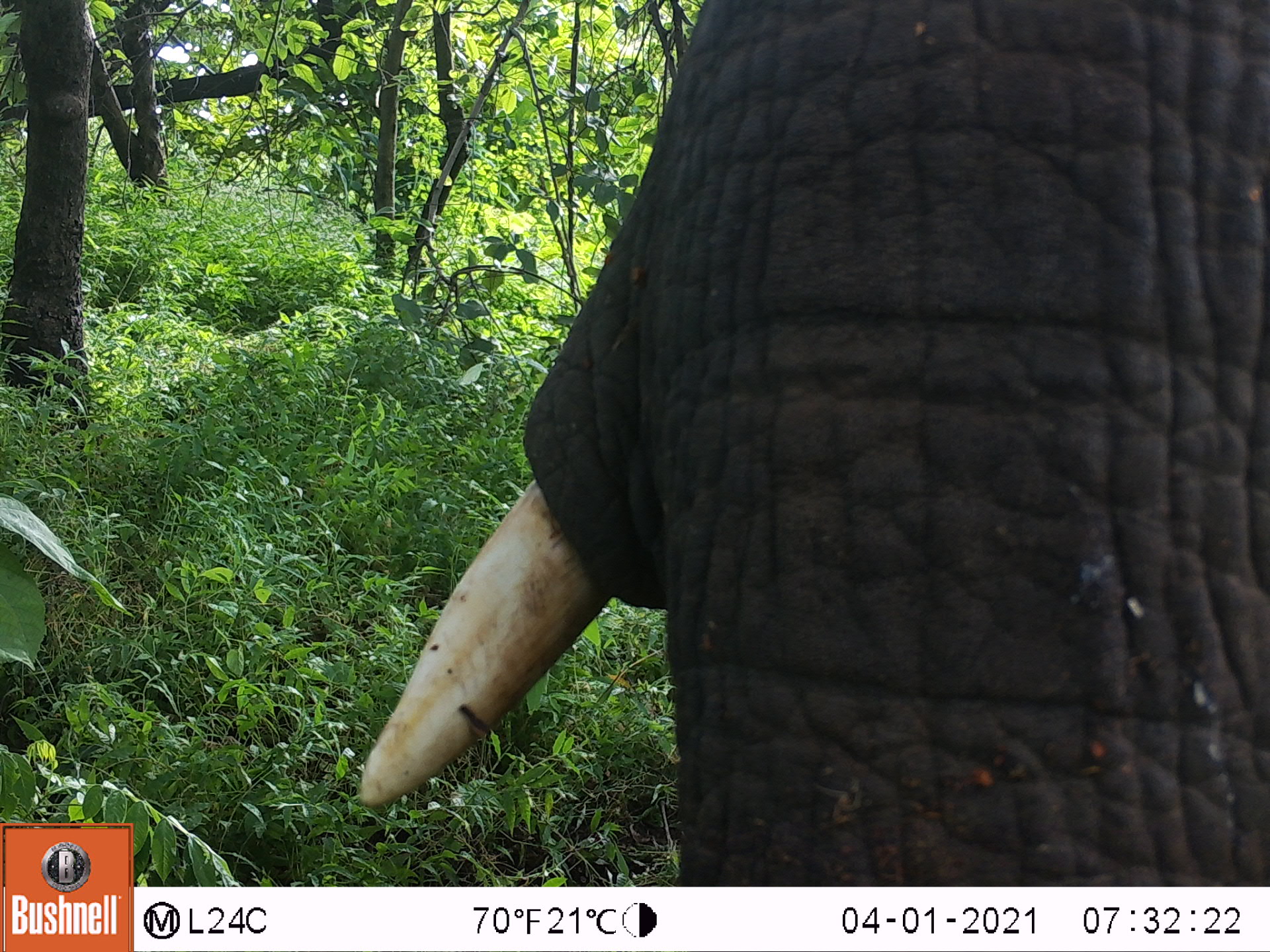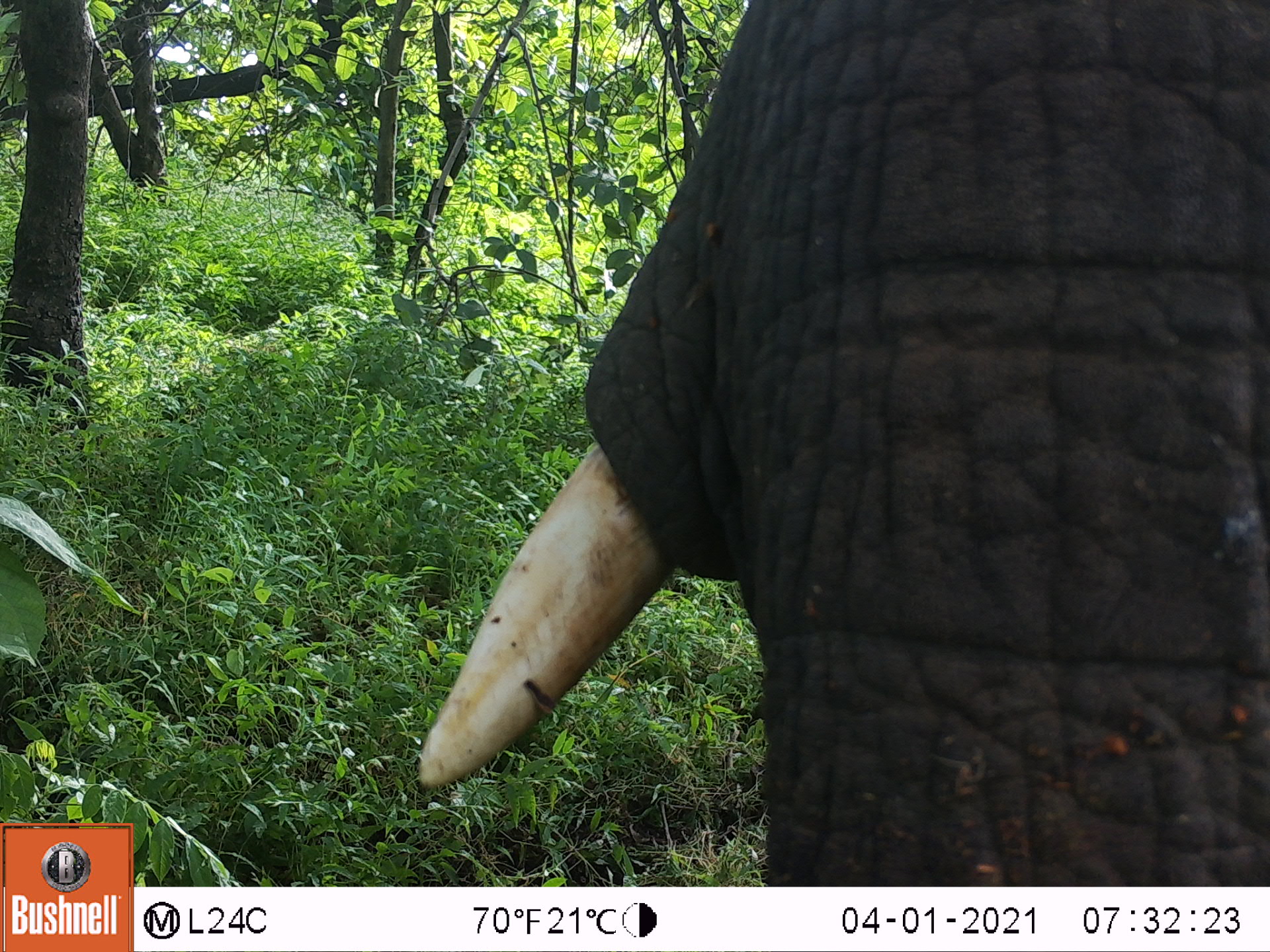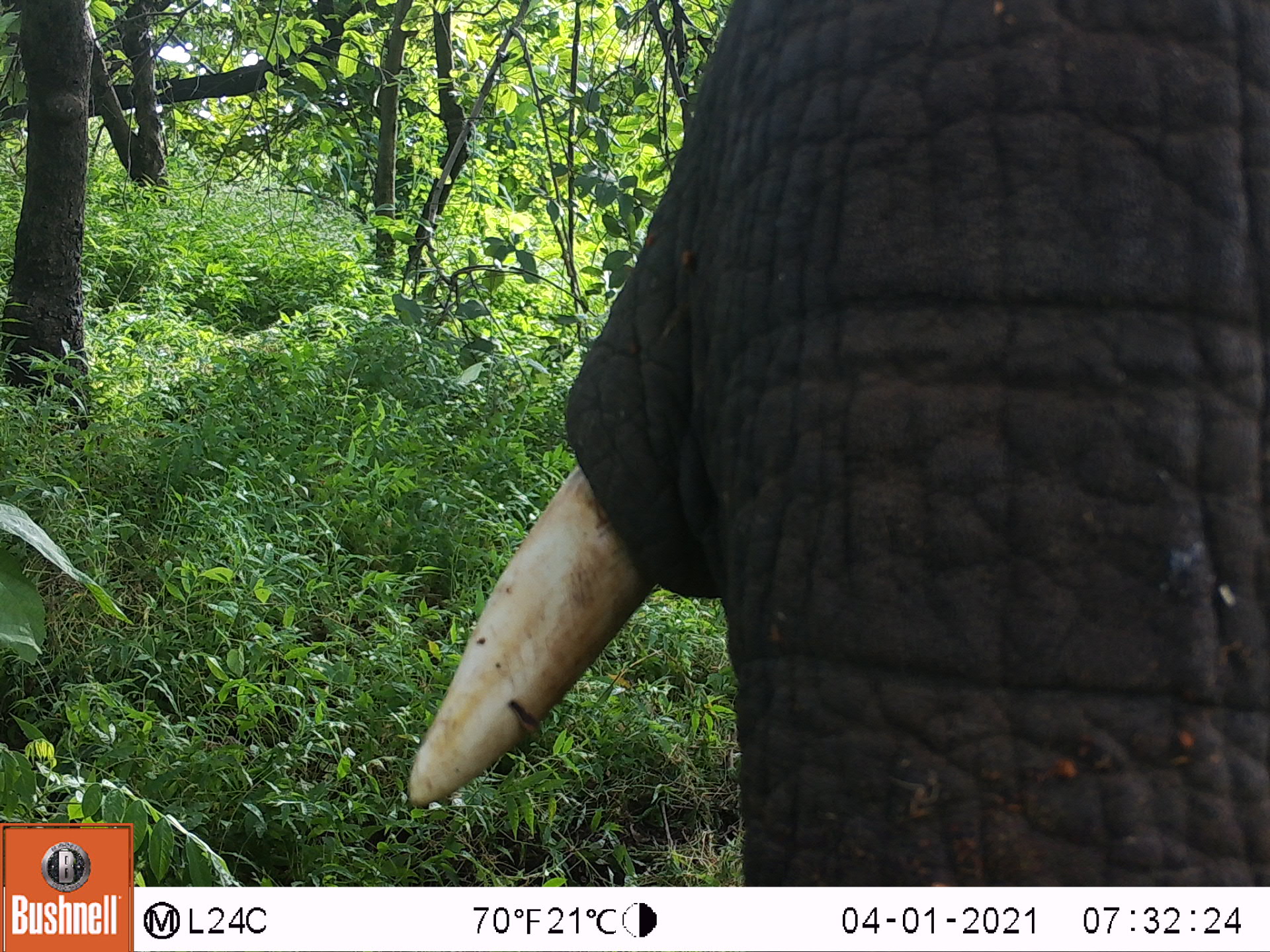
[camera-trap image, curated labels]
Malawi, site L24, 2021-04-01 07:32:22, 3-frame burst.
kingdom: Animalia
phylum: Chordata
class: Mammalia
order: Proboscidea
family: Elephantidae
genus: Loxodonta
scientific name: Loxodonta africana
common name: african savanna elephant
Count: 1.